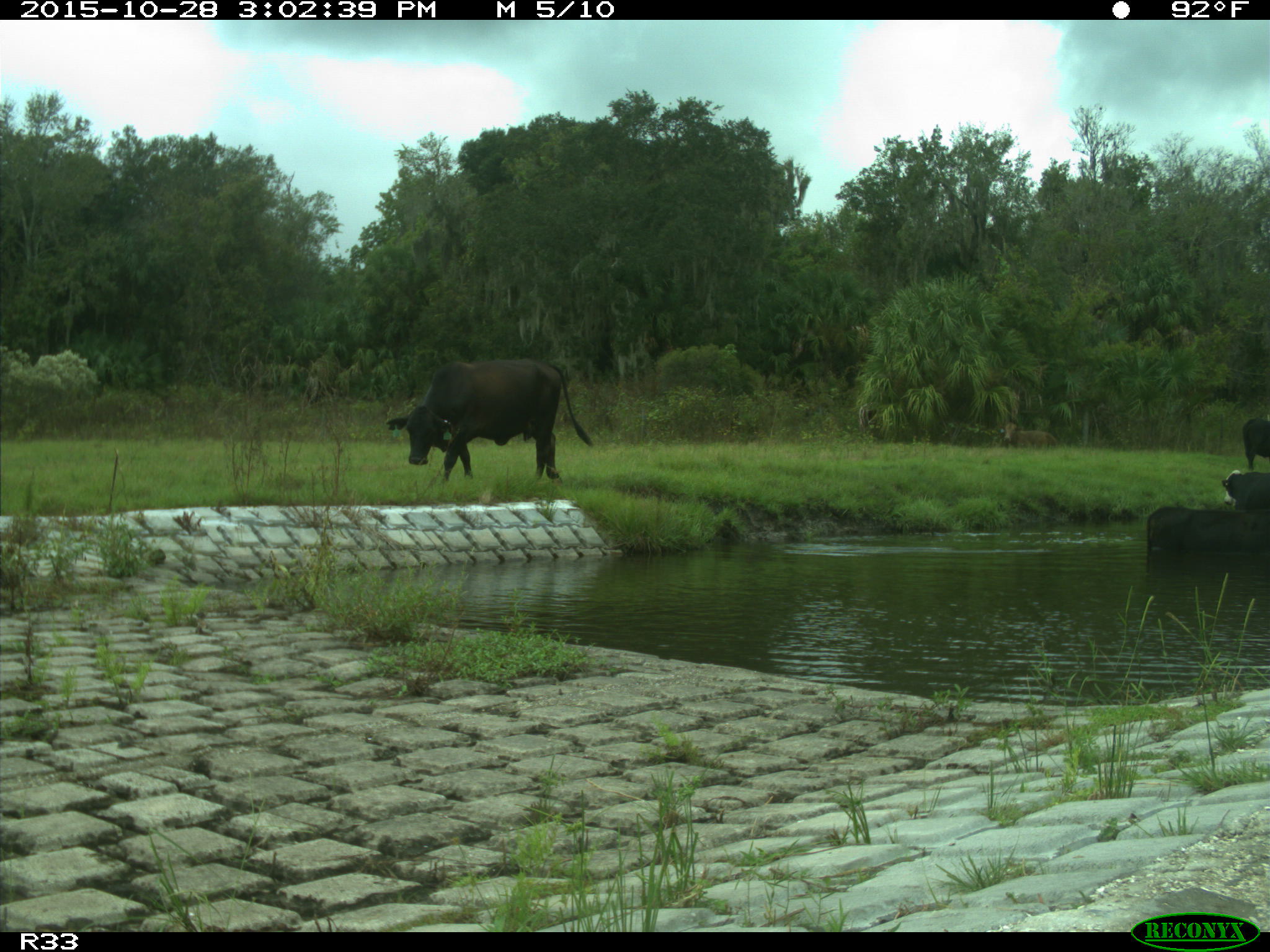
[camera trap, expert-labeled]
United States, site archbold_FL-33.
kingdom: Animalia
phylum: Chordata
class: Mammalia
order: Artiodactyla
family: Bovidae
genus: Bos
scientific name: Bos taurus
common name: domestic cow